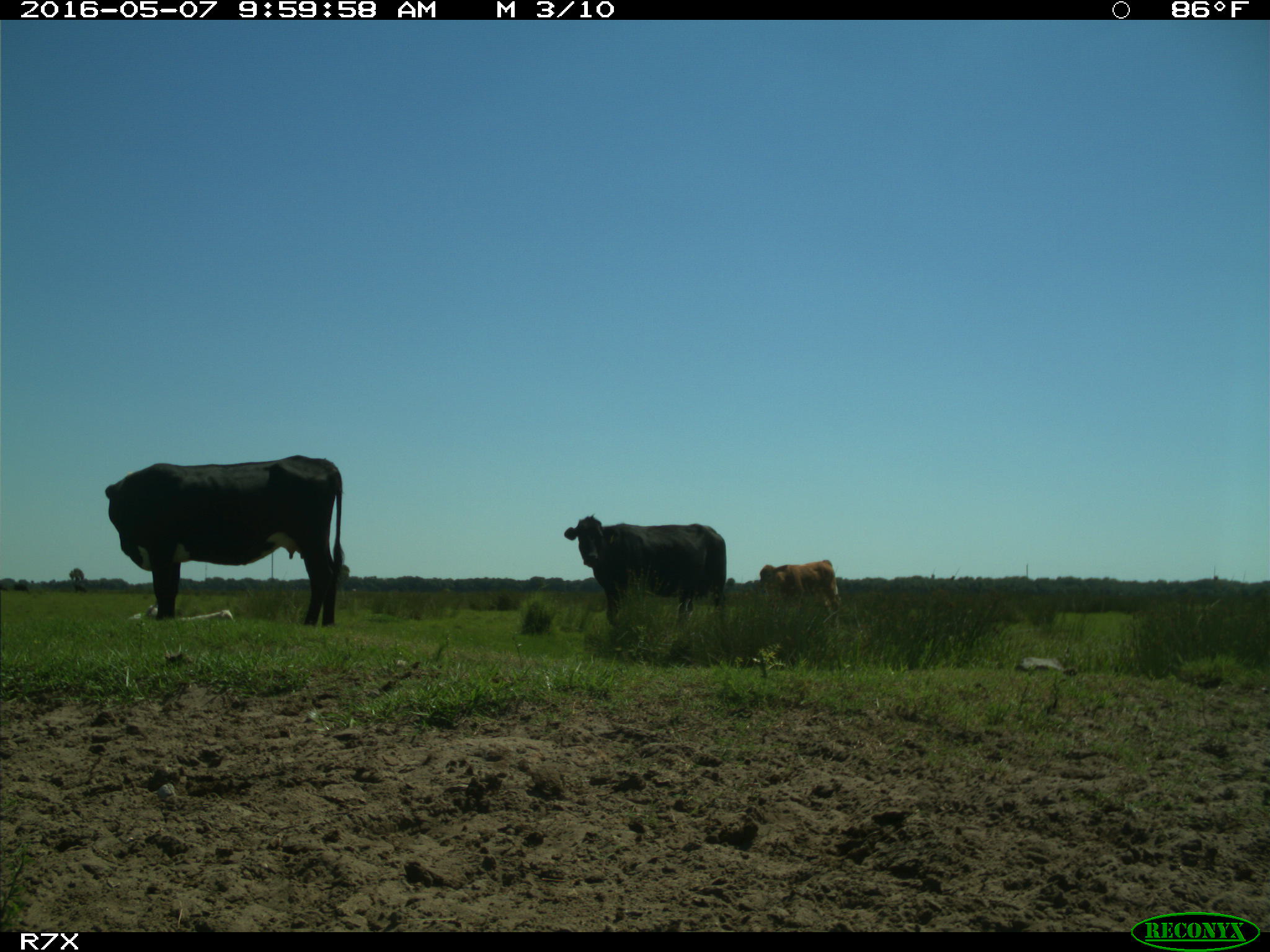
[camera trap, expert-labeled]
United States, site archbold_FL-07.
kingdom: Animalia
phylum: Chordata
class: Mammalia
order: Artiodactyla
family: Bovidae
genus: Bos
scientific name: Bos taurus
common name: domestic cow